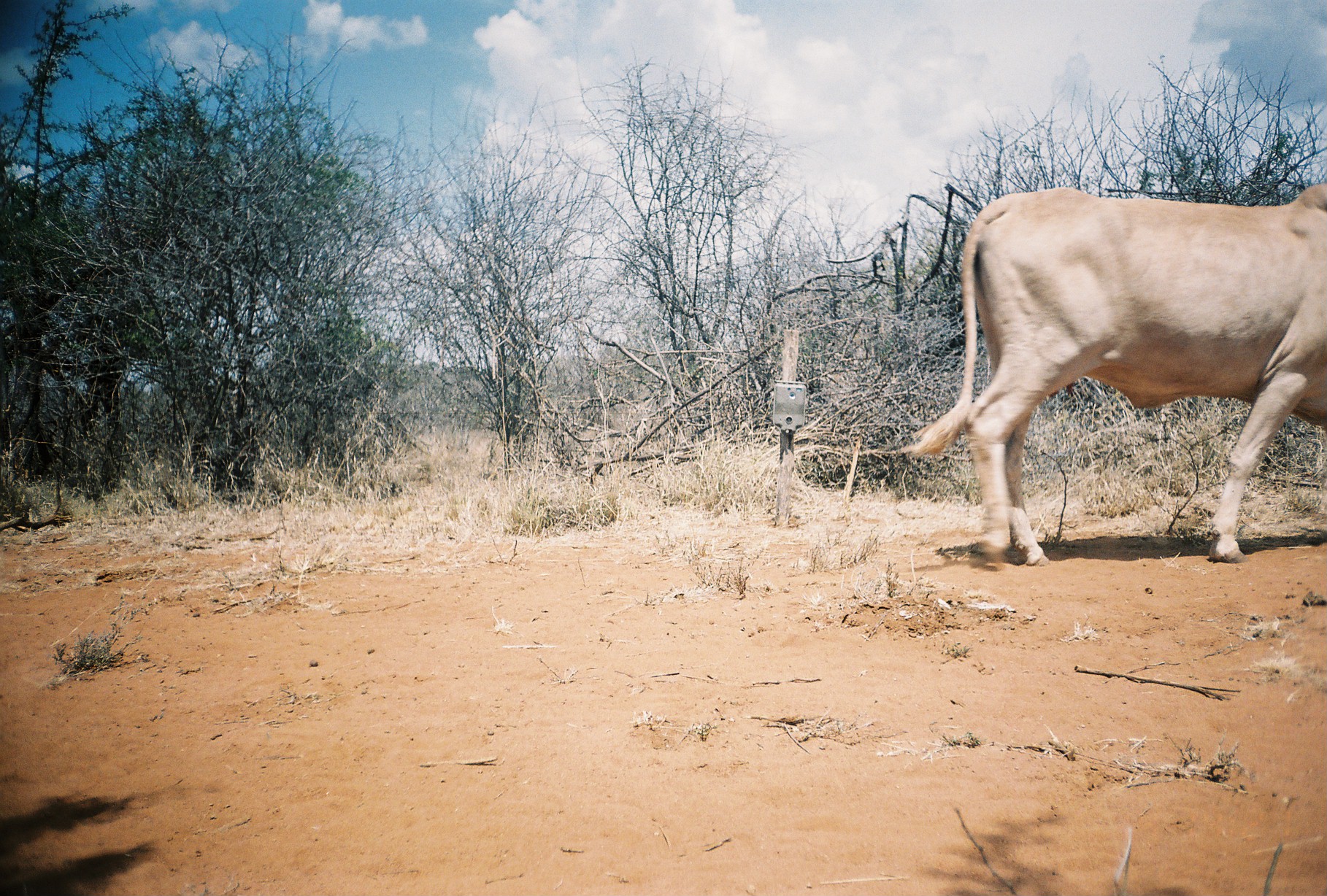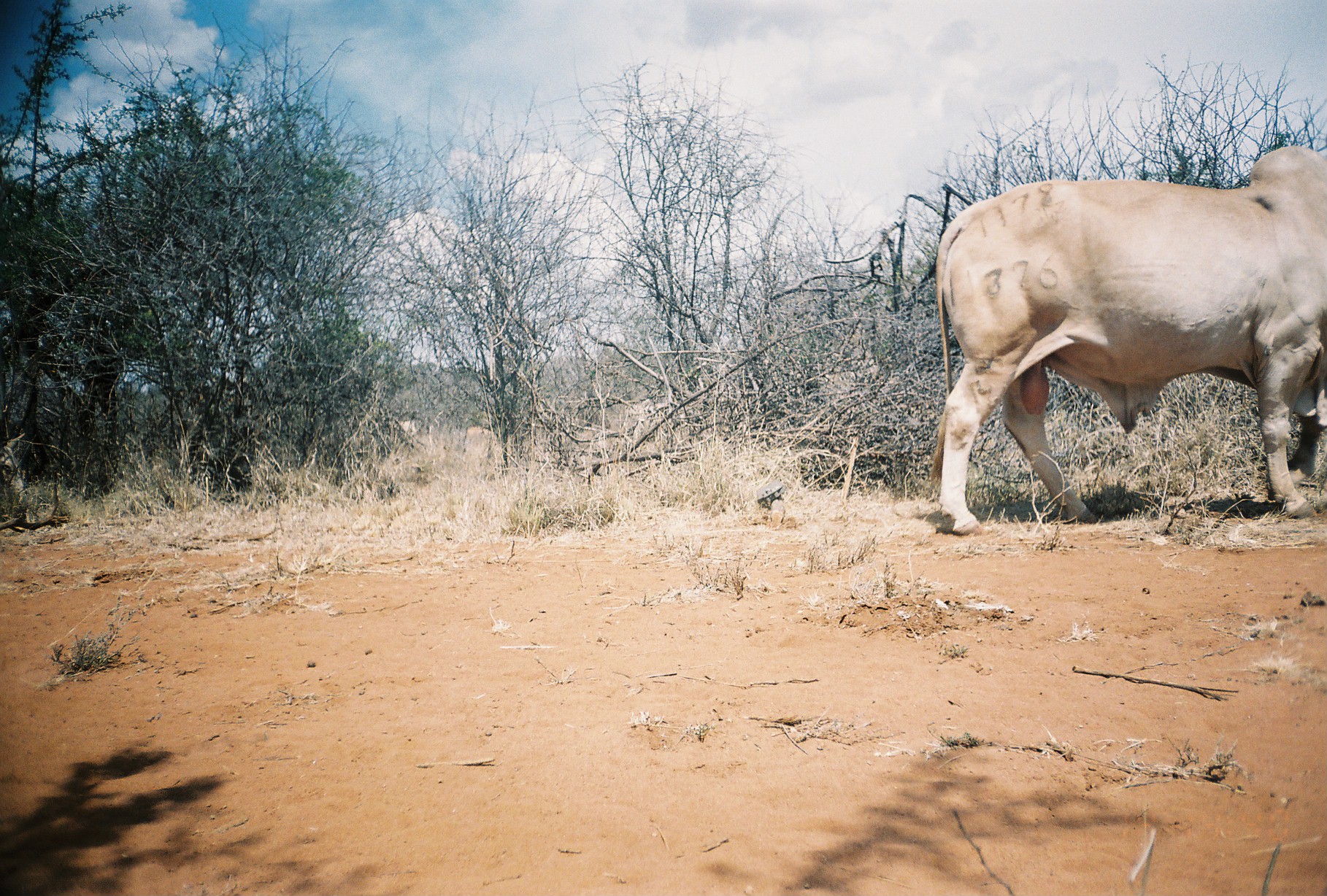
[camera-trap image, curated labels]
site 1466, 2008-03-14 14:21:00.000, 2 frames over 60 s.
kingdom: Animalia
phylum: Chordata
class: Mammalia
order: Artiodactyla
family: Bovidae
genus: Bos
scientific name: Bos taurus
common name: domestic cattle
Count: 2.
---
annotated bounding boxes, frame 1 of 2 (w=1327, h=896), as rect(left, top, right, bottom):
bos taurus: rect(902, 181, 1327, 569)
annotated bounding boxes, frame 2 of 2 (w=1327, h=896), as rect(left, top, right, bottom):
bos taurus: rect(924, 143, 1327, 536)